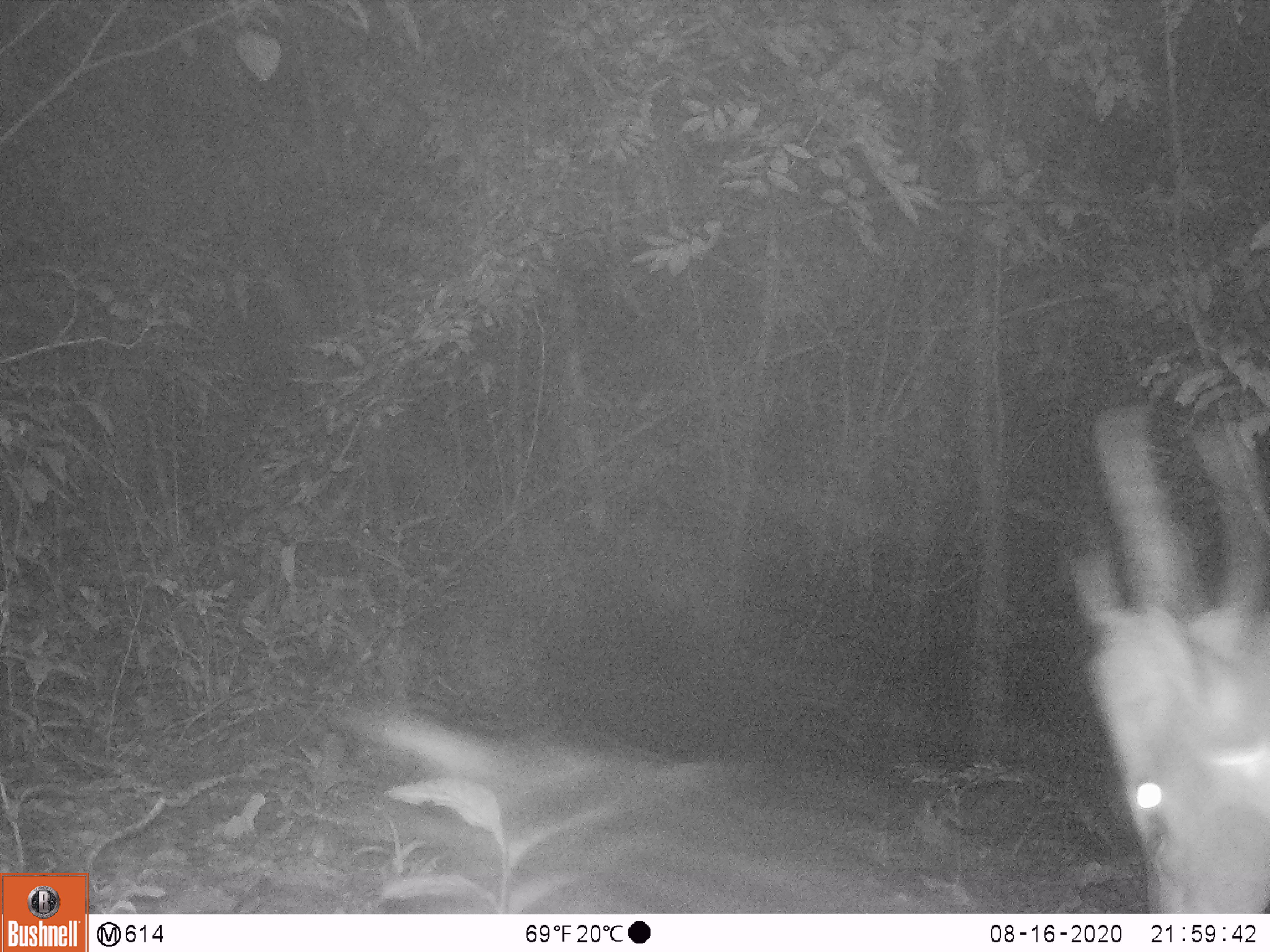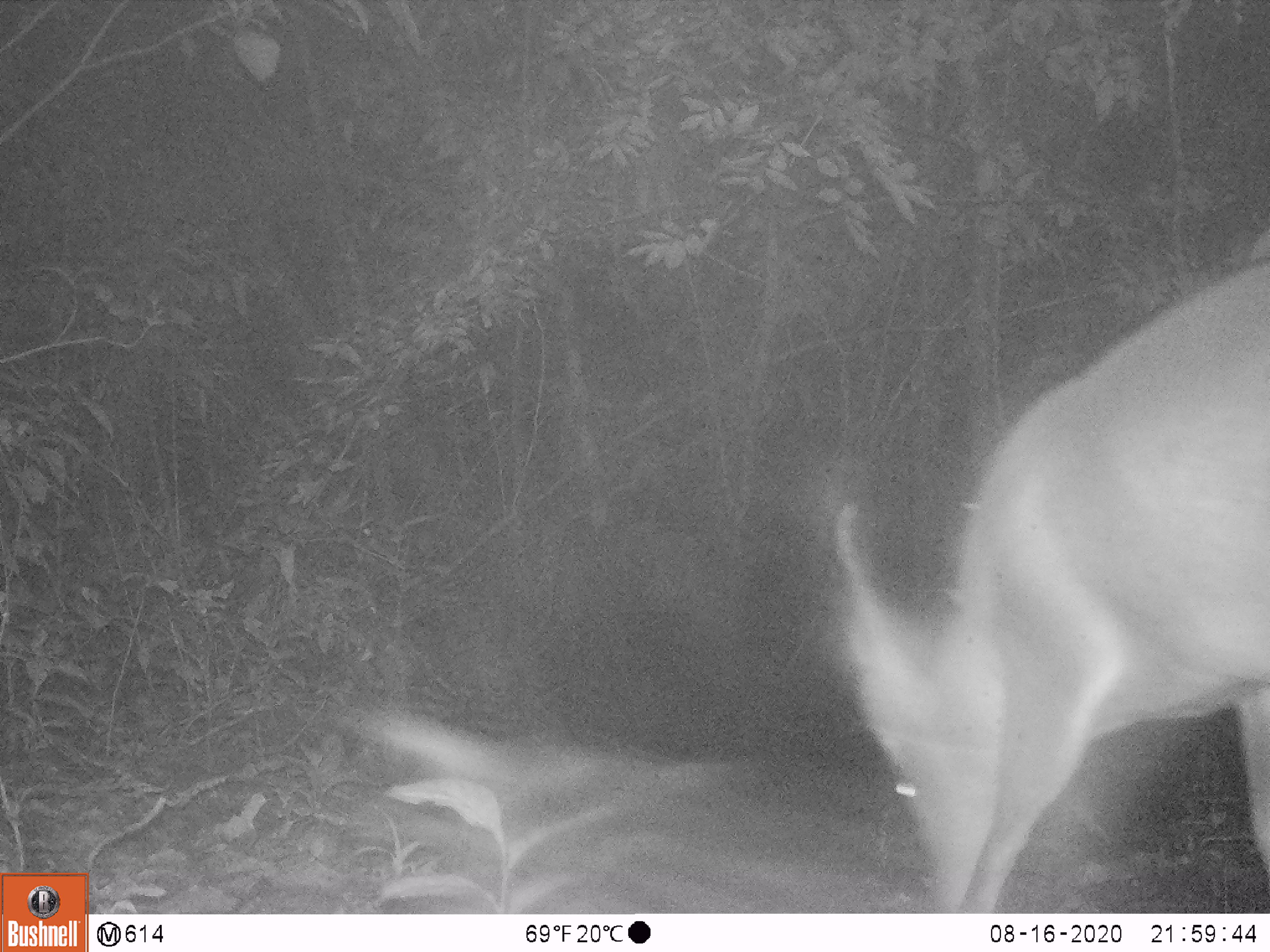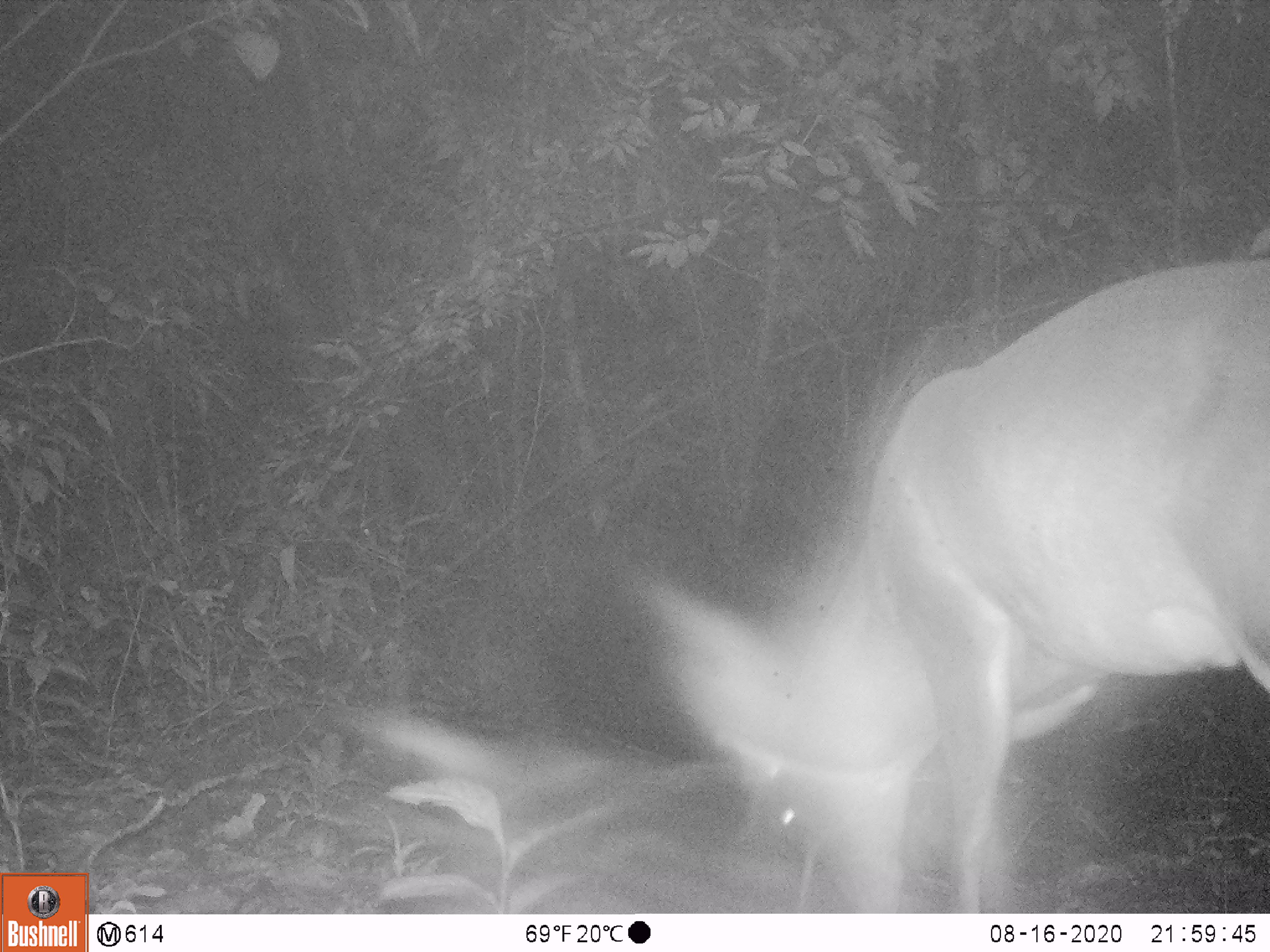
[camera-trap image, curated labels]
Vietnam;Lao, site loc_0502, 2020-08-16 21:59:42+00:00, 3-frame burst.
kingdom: Animalia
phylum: Chordata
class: Mammalia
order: Artiodactyla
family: Cervidae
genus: Muntiacus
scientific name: Muntiacus vuquangensis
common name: large-antlered muntjac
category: large antlered muntjac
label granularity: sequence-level